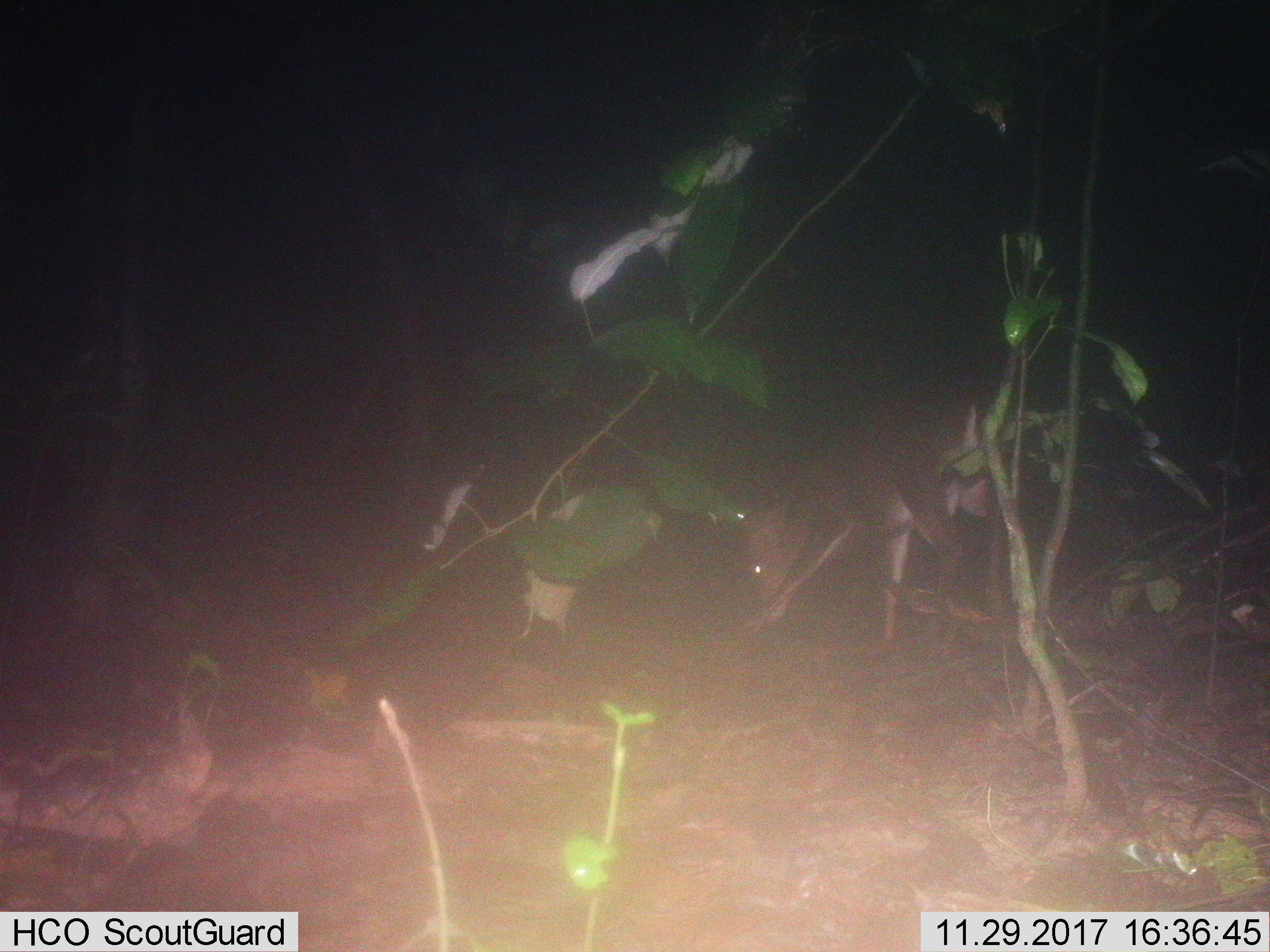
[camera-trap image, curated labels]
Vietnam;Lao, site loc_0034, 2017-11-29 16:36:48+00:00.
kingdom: Animalia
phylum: Chordata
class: Mammalia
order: Artiodactyla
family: Cervidae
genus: Muntiacus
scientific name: Muntiacus vuquangensis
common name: large-antlered muntjac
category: large antlered muntjac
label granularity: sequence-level